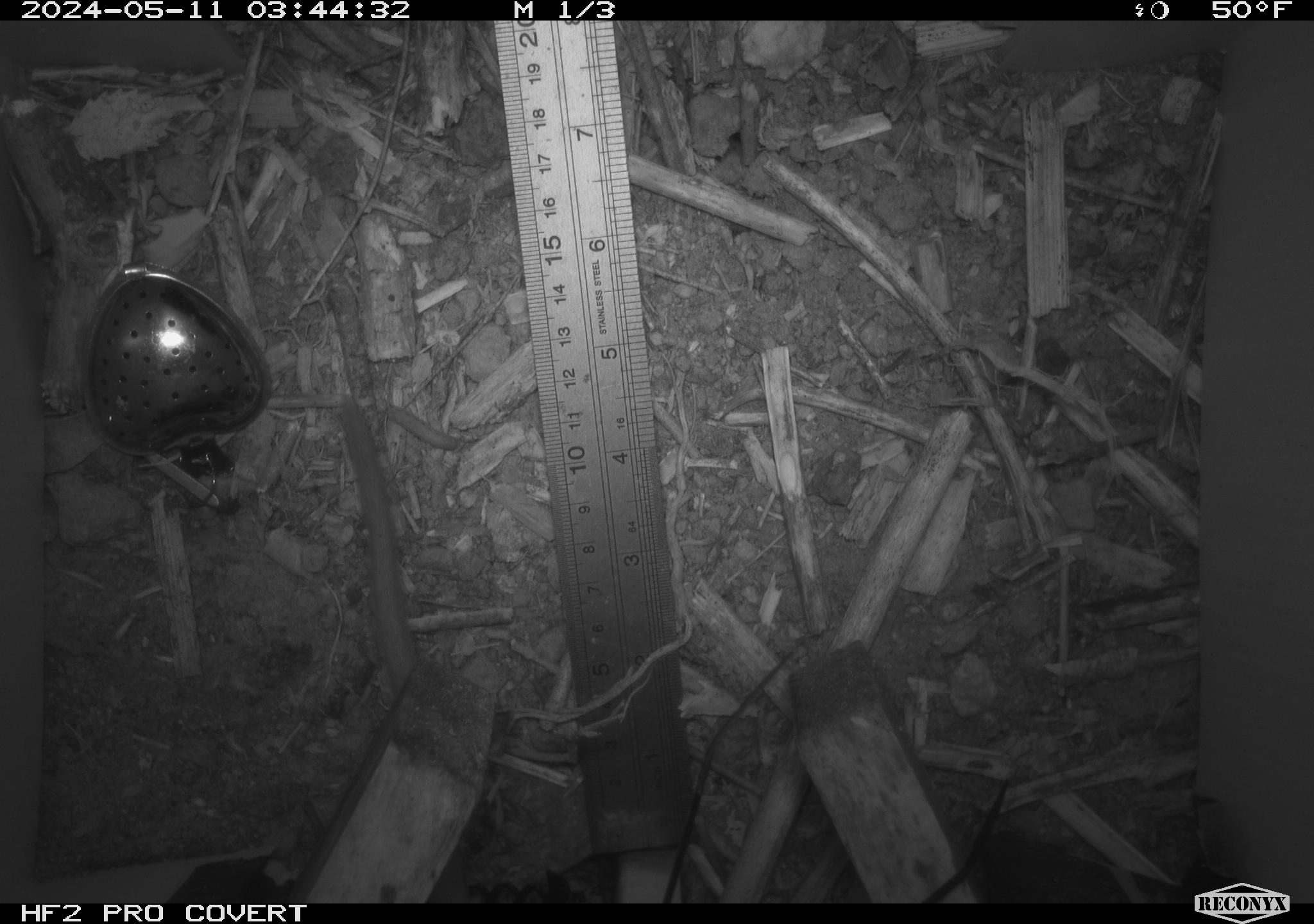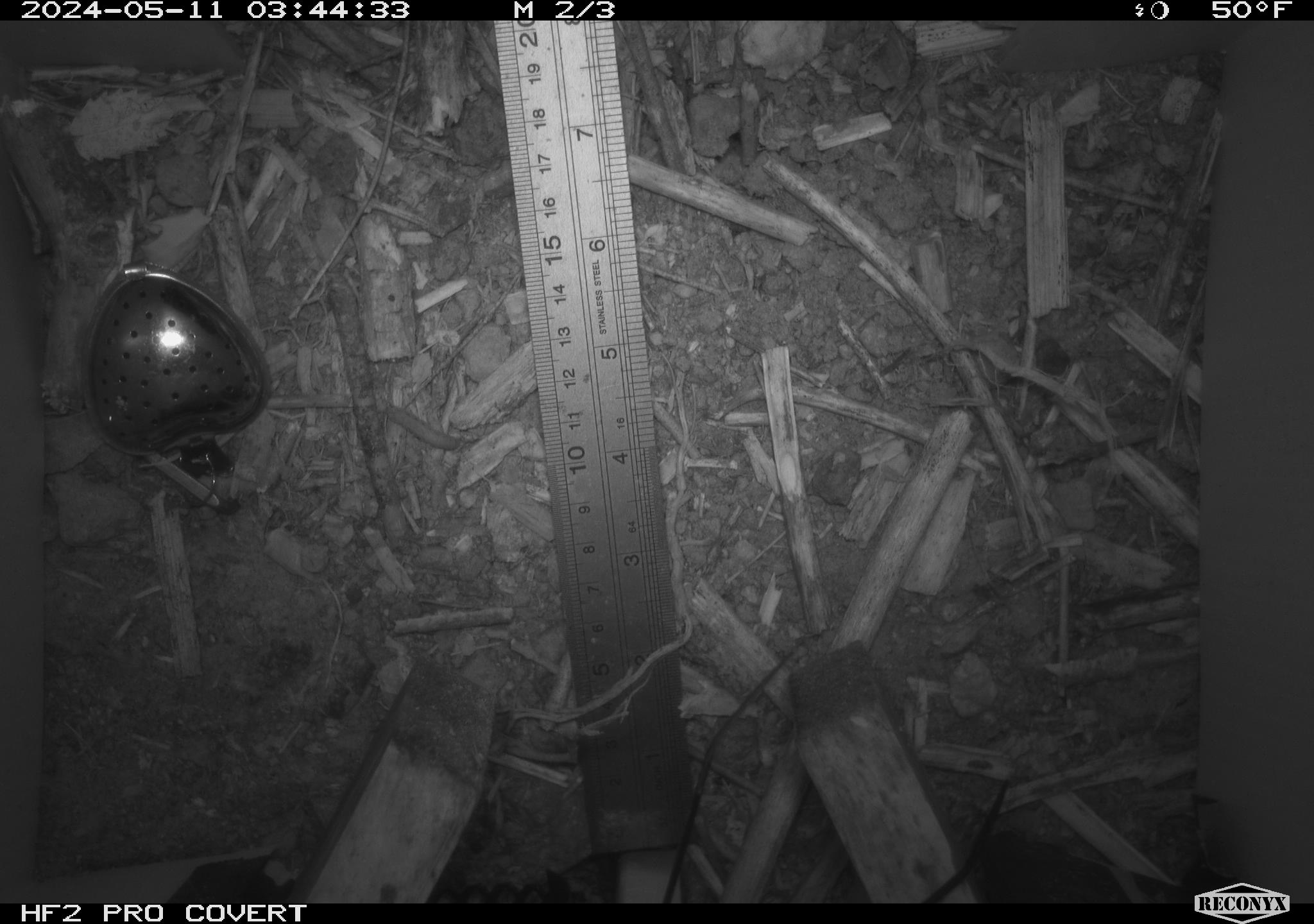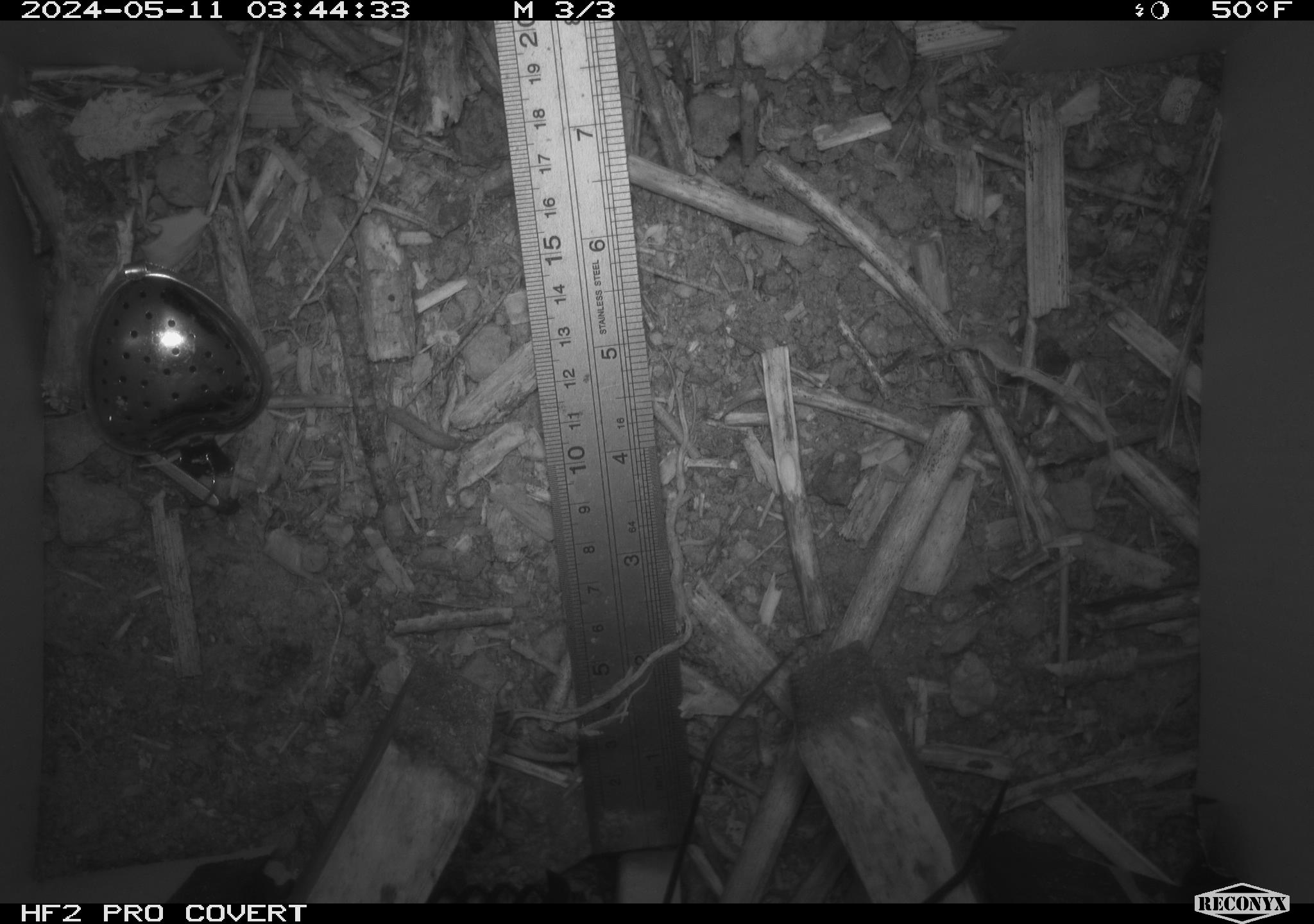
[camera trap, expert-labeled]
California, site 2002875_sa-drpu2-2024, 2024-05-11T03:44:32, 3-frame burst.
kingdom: Animalia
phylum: Chordata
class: Mammalia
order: Rodentia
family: Cricetidae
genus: Neotoma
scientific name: Neotoma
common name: pack rat or woodrat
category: neotoma species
Neotoma species (pack rat or woodrat) (Neotoma).